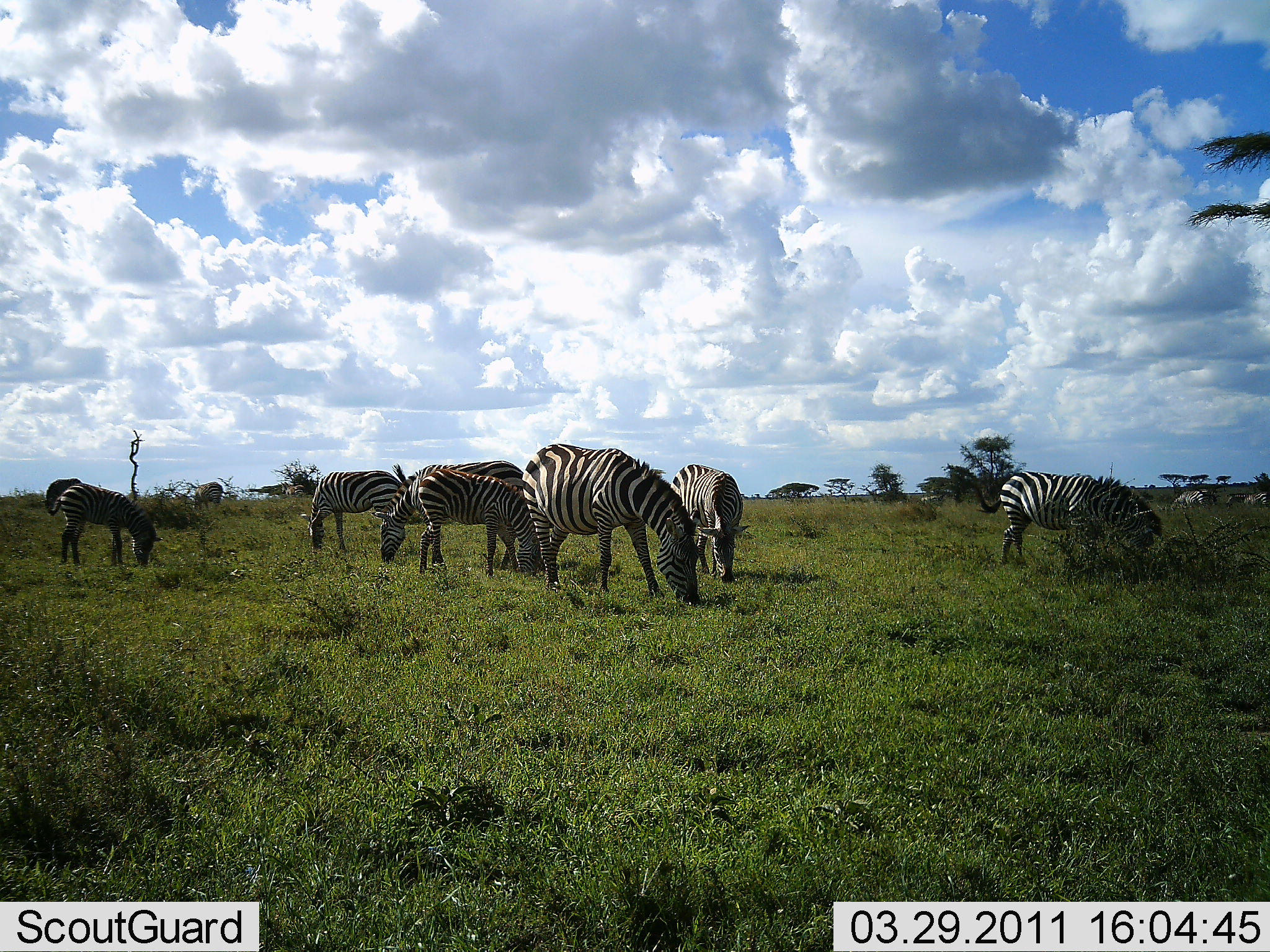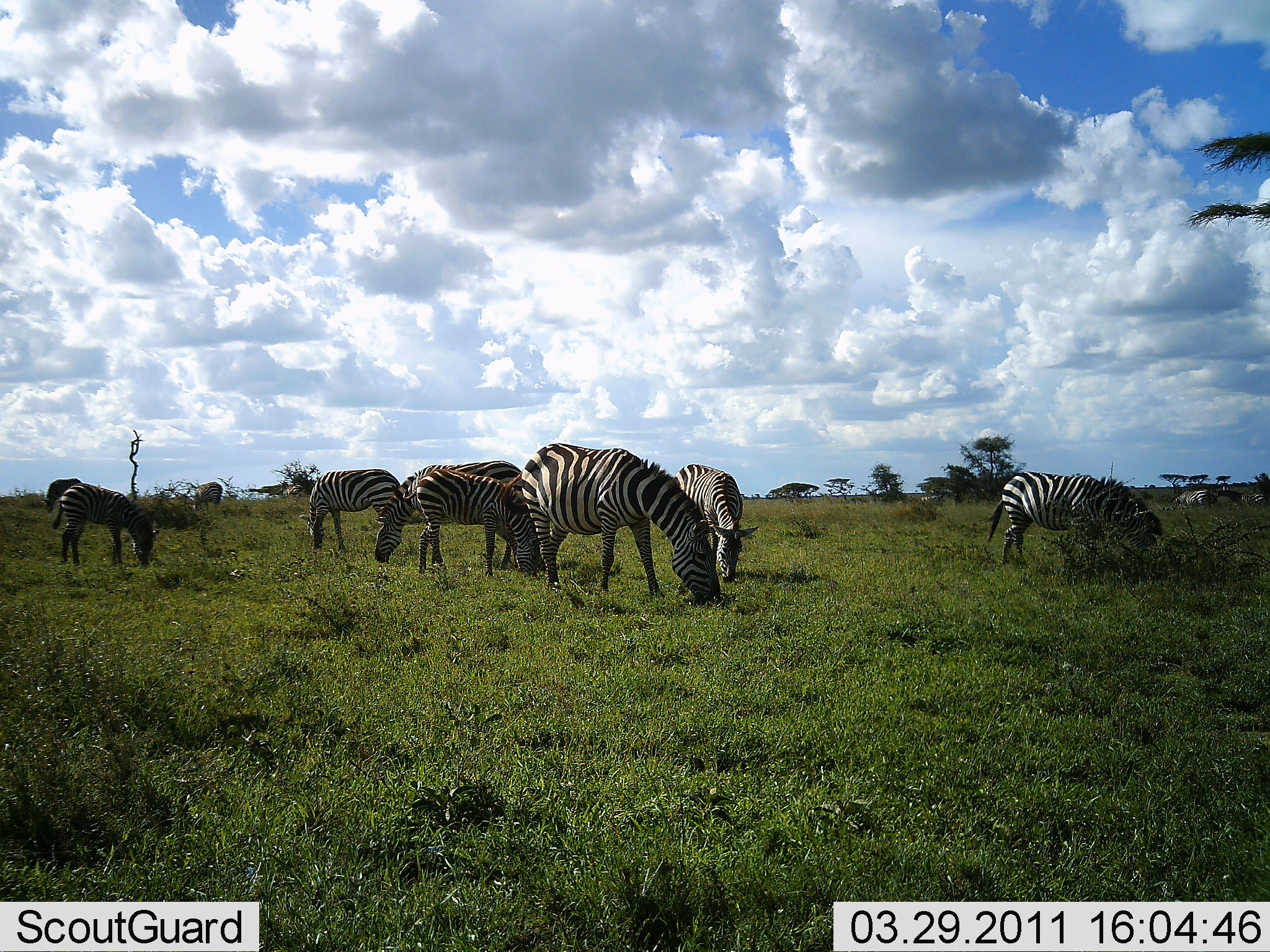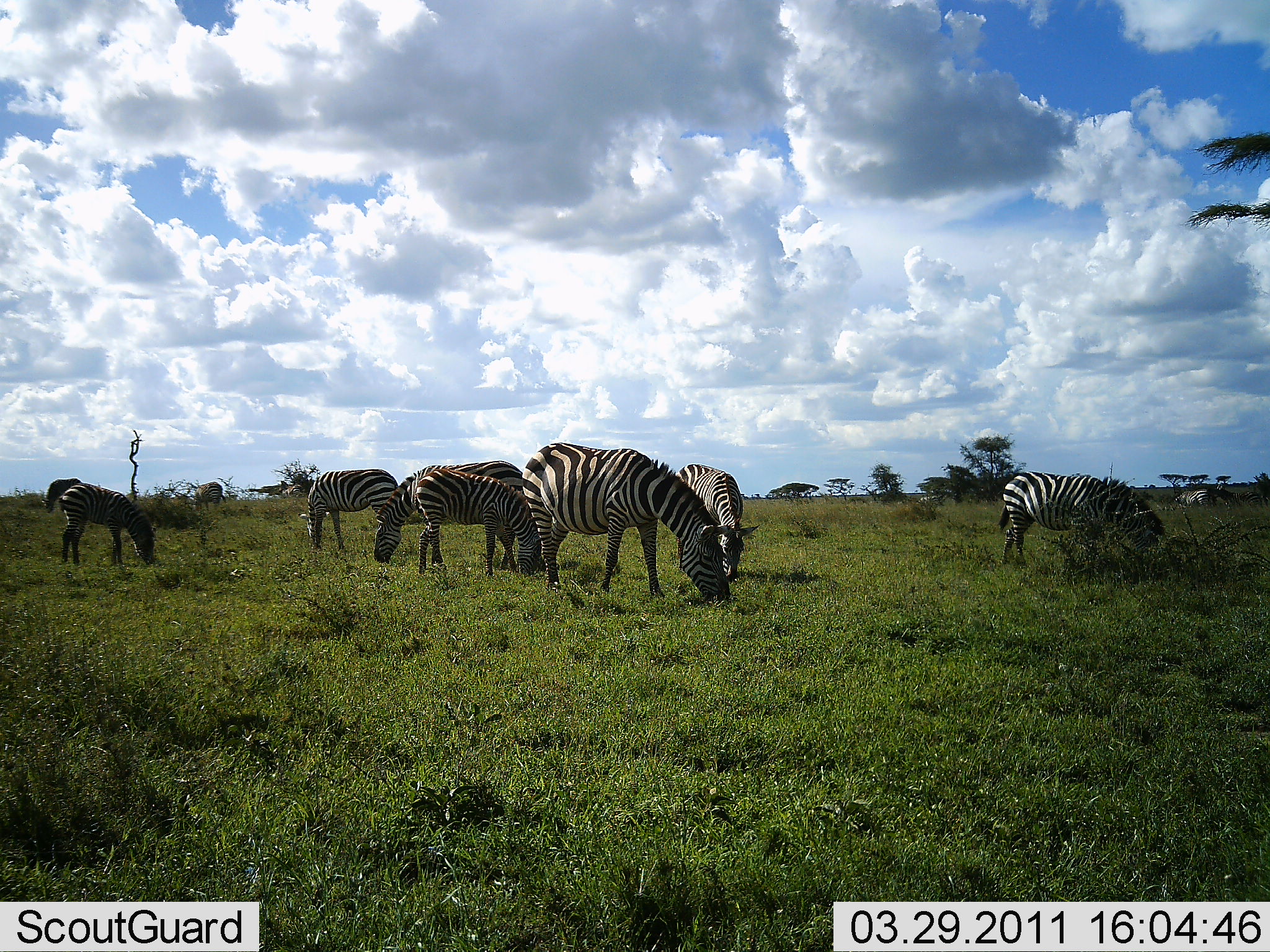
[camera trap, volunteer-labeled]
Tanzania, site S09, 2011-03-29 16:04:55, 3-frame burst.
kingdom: Animalia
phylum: Chordata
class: Mammalia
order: Perissodactyla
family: Equidae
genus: Equus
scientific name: Equus quagga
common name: plains zebra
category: zebra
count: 9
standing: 20%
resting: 10%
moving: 0%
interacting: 0%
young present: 0%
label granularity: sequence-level